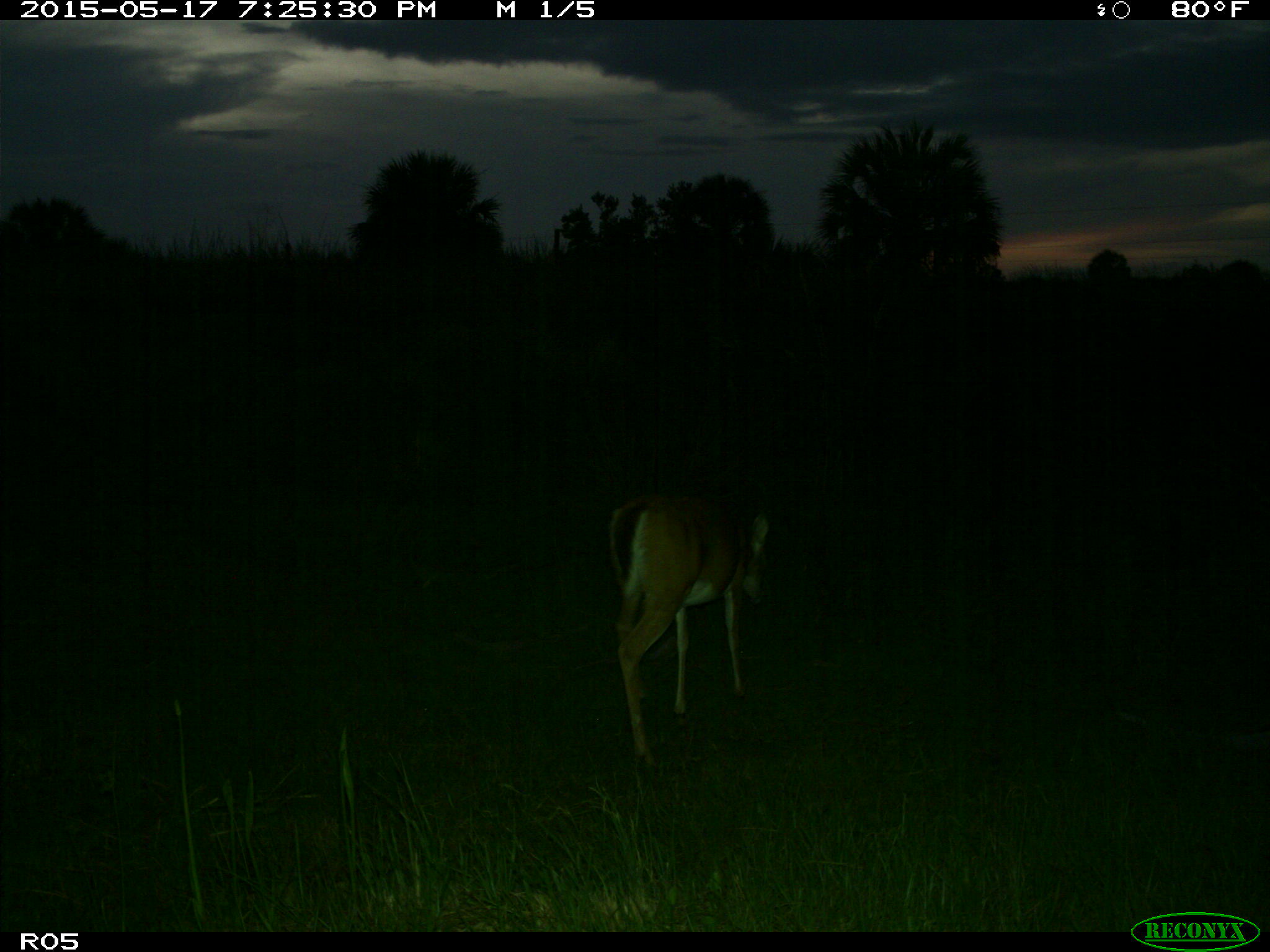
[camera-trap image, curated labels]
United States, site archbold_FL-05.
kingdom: Animalia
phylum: Chordata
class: Mammalia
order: Artiodactyla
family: Cervidae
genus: Odocoileus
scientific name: Odocoileus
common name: deer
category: unidentified deer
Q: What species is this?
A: Unidentified deer (deer) (Odocoileus).